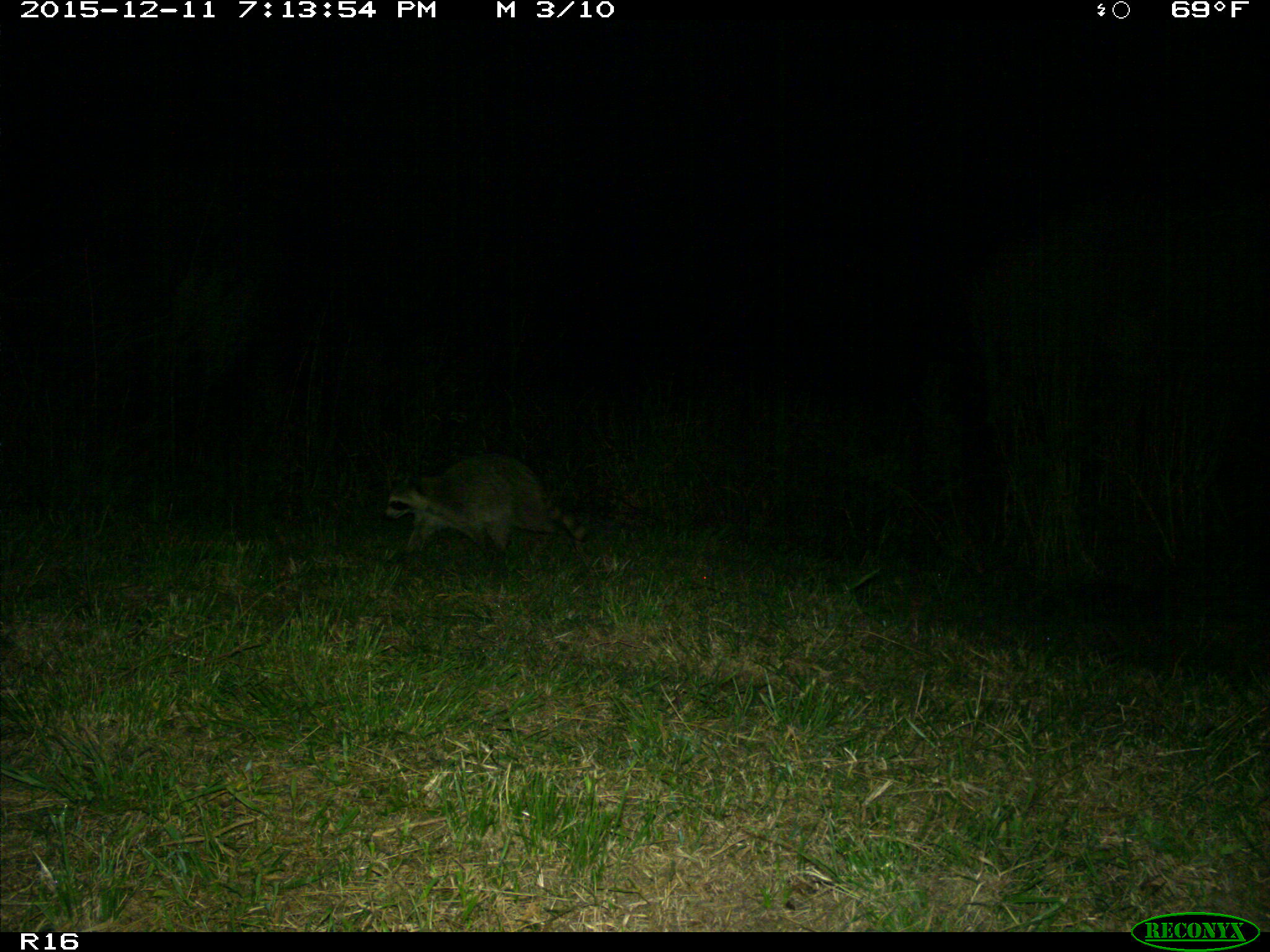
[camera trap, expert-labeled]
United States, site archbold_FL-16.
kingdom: Animalia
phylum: Chordata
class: Mammalia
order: Carnivora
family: Procyonidae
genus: Procyon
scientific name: Procyon lotor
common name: common raccoon